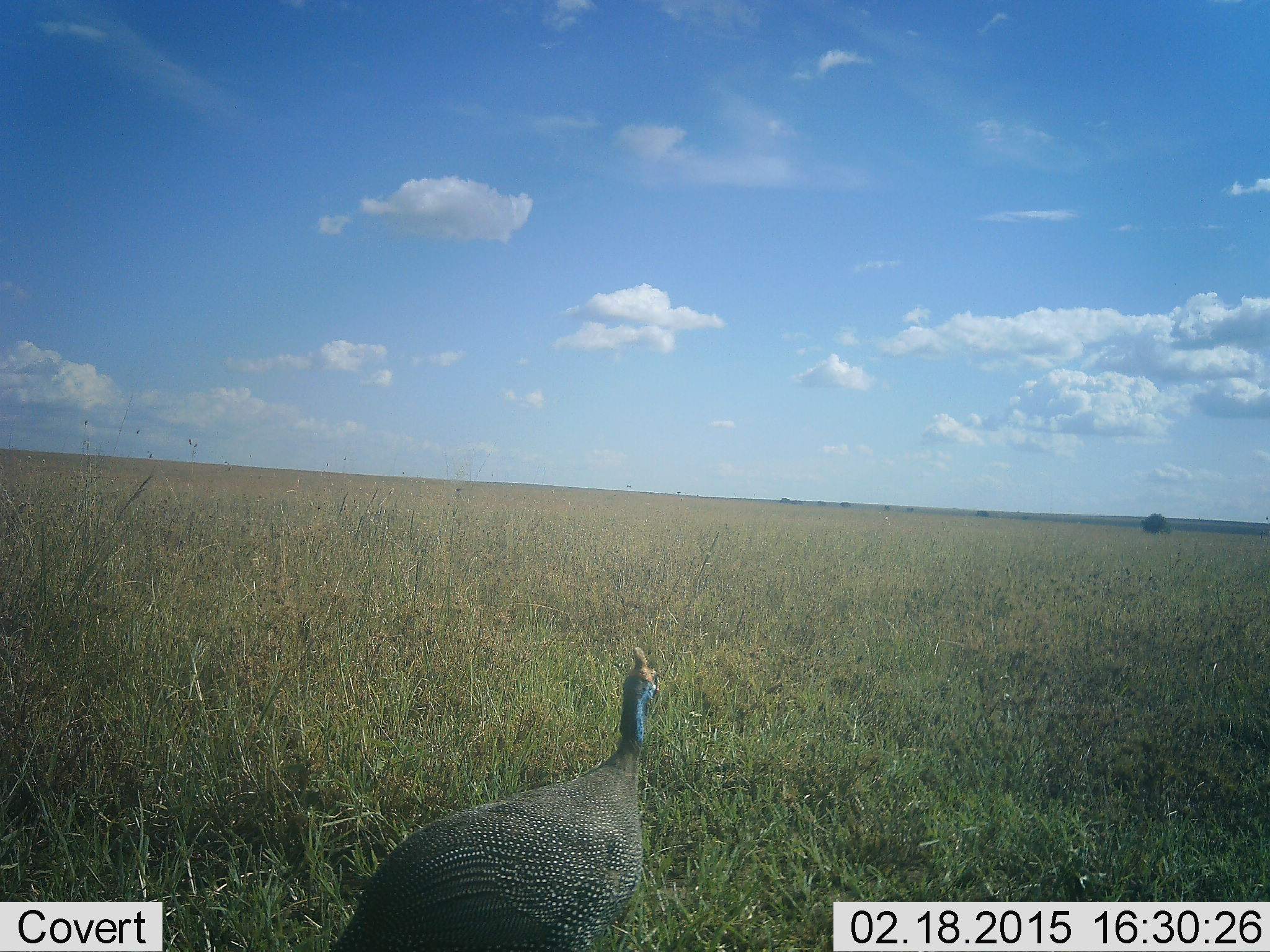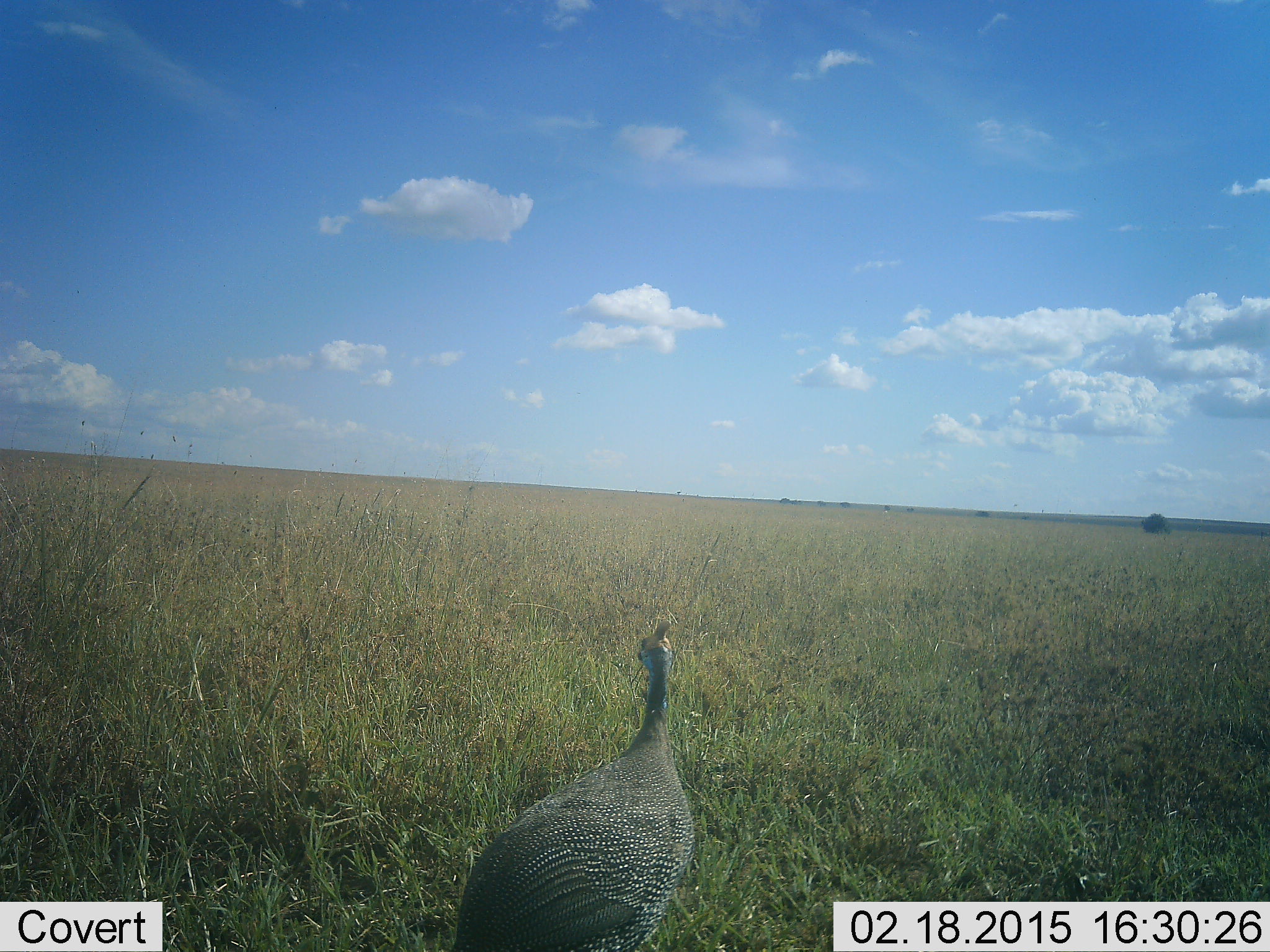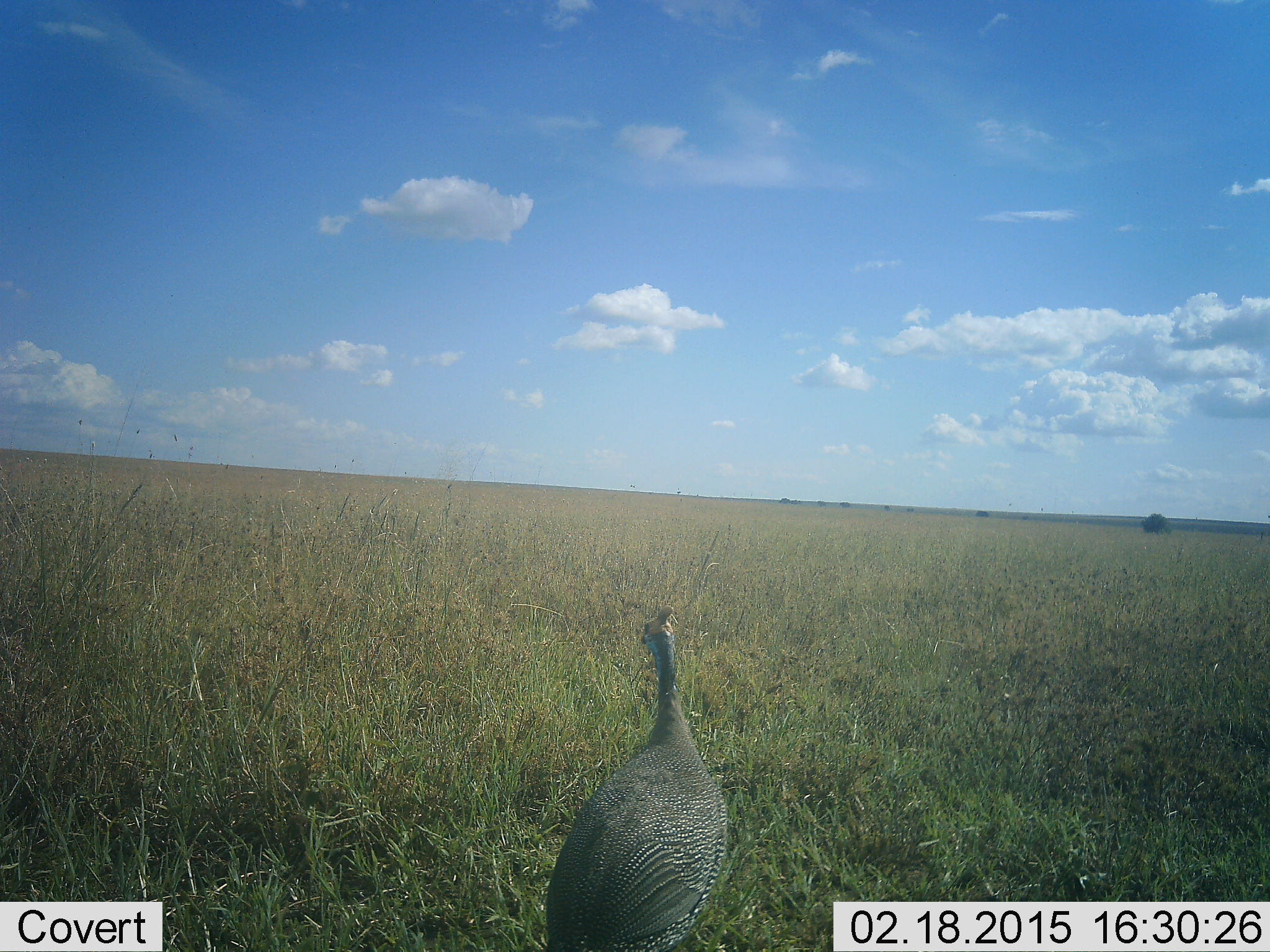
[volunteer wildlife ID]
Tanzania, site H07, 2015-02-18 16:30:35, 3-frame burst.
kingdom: Animalia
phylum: Chordata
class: Aves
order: Galliformes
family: Numididae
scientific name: Numididae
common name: guinea fowl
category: guineafowl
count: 1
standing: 60%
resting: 0%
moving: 40%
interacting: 0%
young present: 0%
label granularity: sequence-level